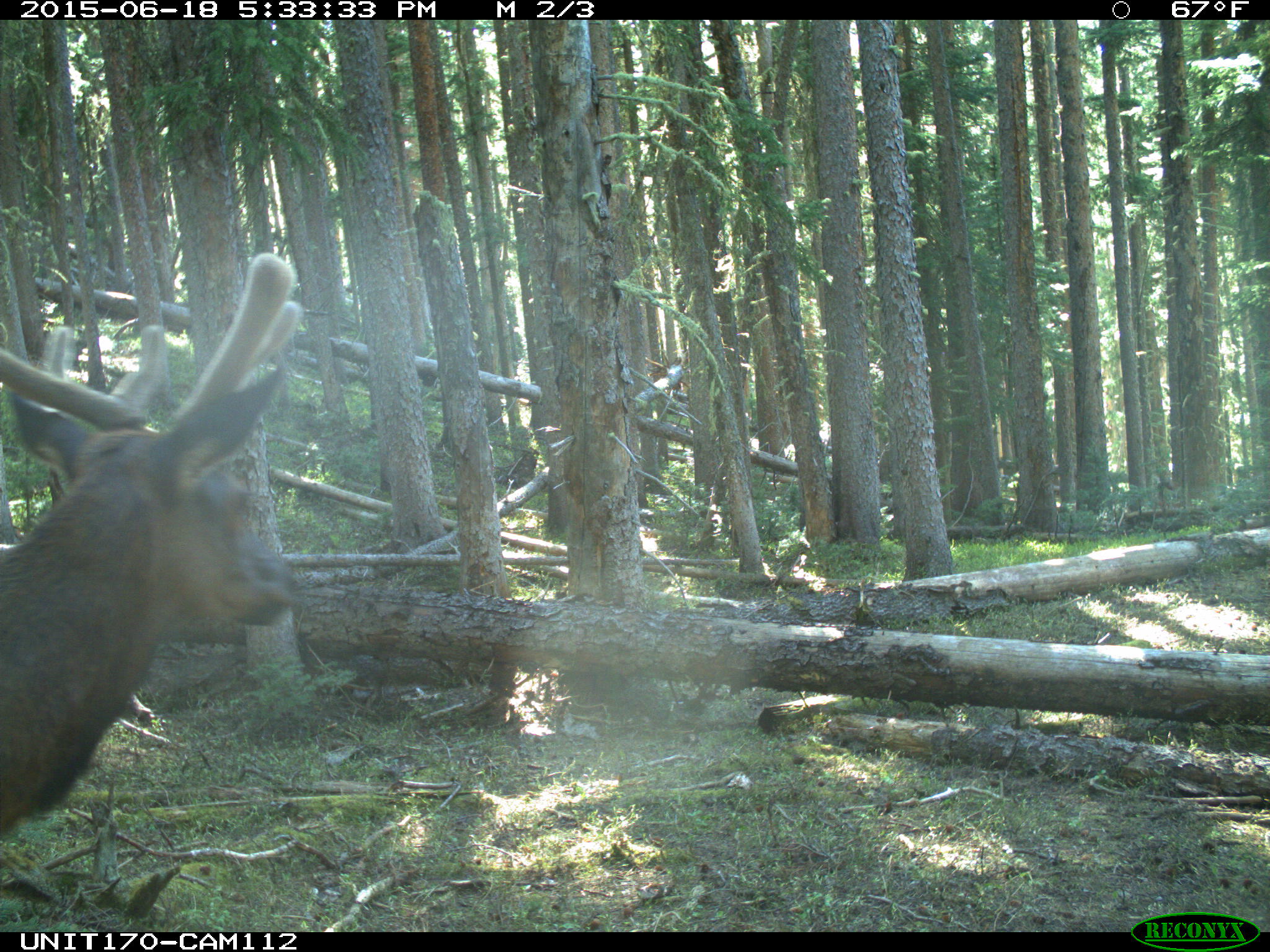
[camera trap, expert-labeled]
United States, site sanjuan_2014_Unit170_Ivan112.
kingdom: Animalia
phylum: Chordata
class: Mammalia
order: Artiodactyla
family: Cervidae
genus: Cervus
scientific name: Cervus elaphus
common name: red deer